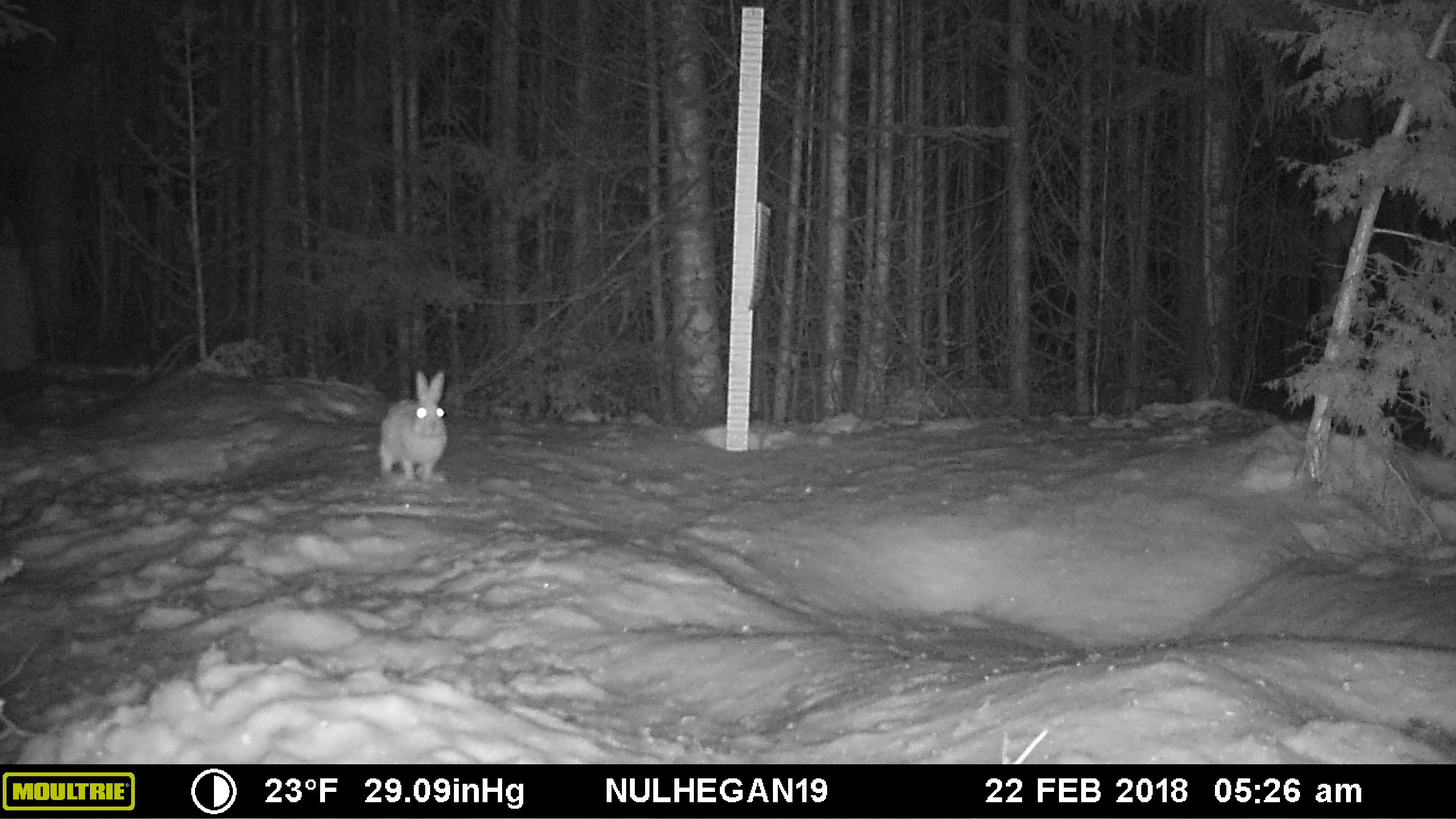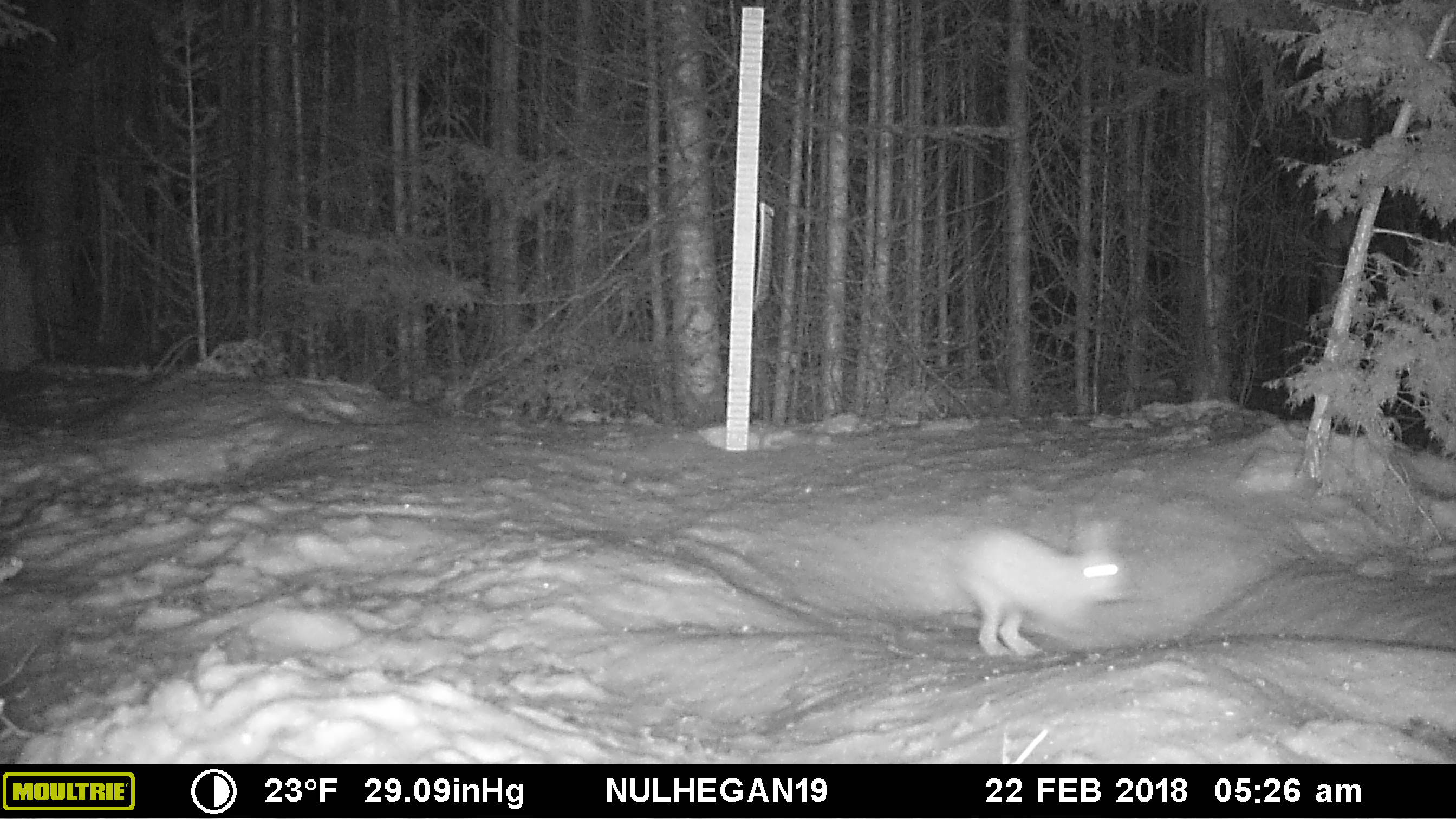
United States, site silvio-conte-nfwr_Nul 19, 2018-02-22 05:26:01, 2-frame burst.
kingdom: Animalia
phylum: Chordata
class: Mammalia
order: Lagomorpha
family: Leporidae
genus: Lepus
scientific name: Lepus americanus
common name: snowshoe hare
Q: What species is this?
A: Snowshoe hare (Lepus americanus).